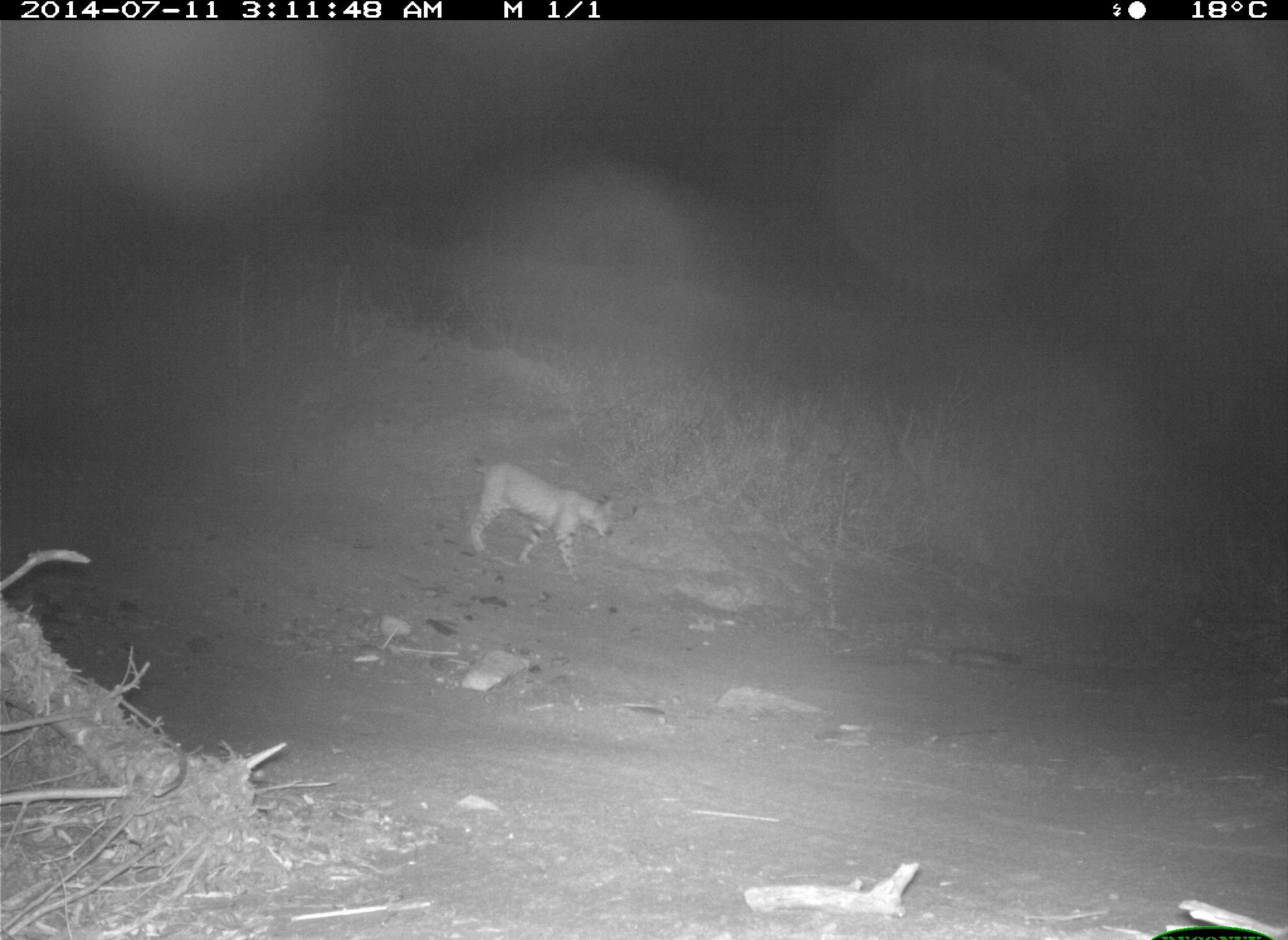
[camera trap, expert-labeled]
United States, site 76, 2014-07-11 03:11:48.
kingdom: Animalia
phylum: Chordata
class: Mammalia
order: Carnivora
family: Felidae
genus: Lynx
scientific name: Lynx rufus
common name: bobcat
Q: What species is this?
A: Bobcat (Lynx rufus).